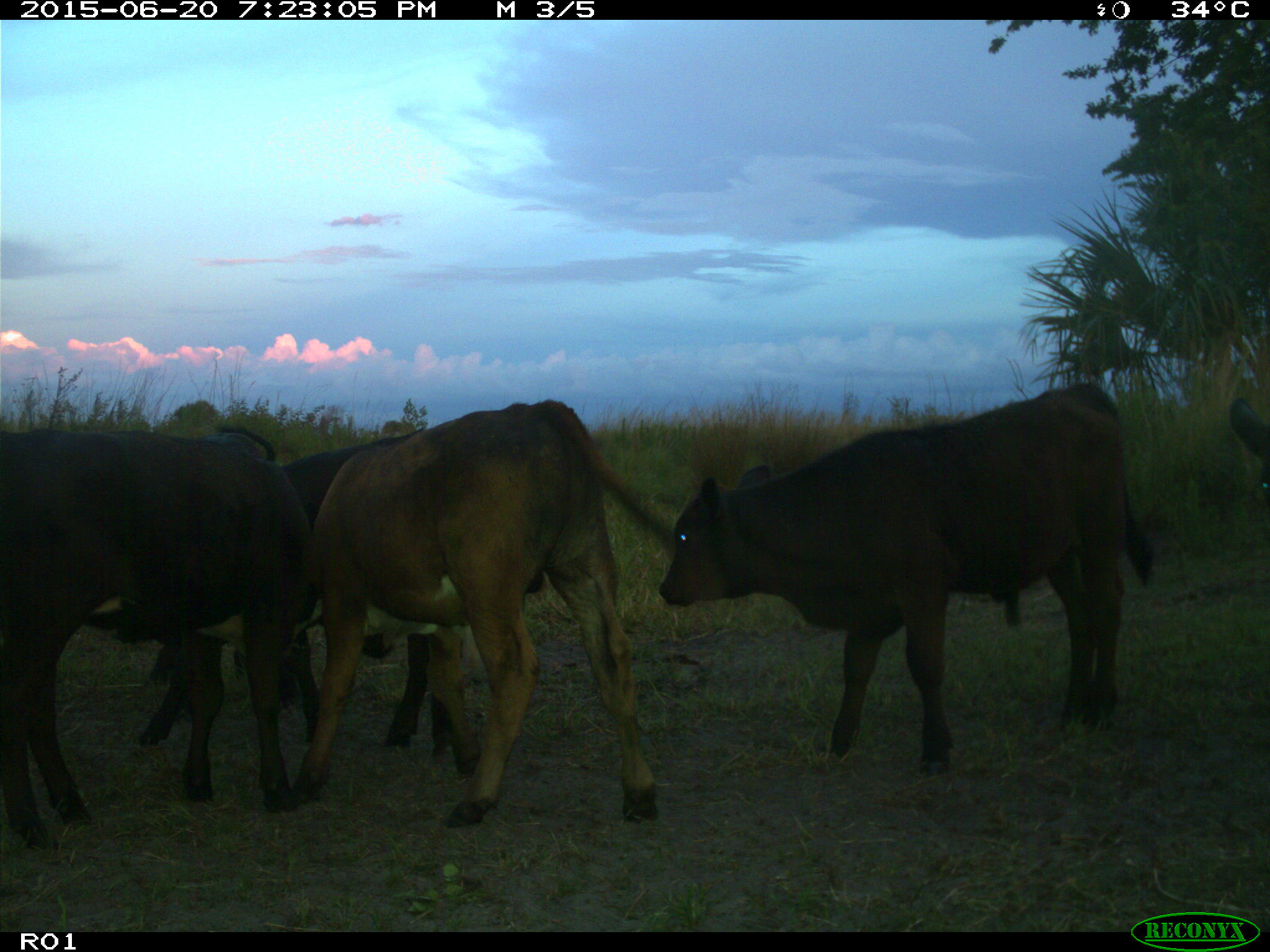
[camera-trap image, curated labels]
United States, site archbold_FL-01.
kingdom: Animalia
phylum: Chordata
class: Mammalia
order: Artiodactyla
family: Bovidae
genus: Bos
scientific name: Bos taurus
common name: domestic cow